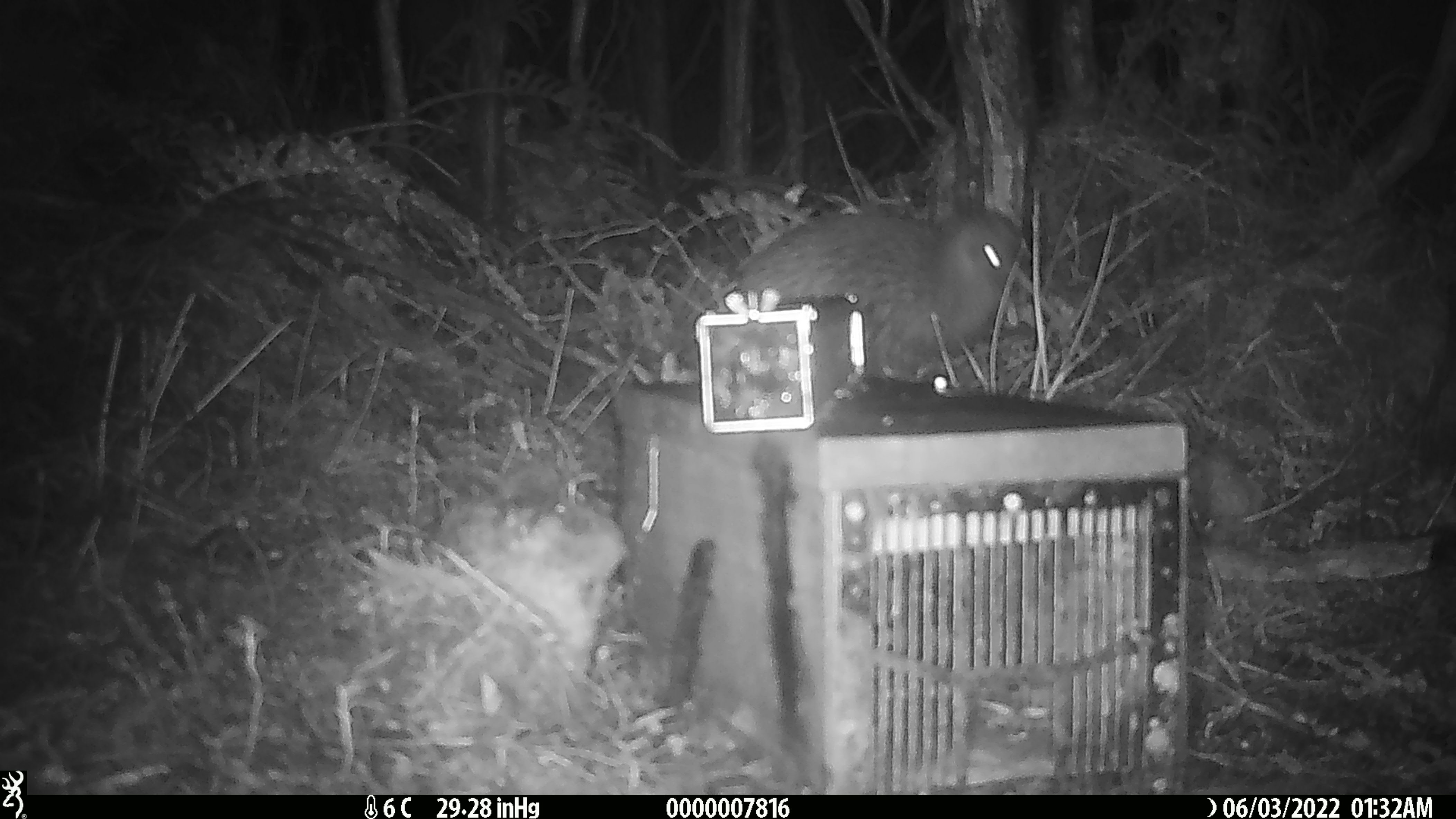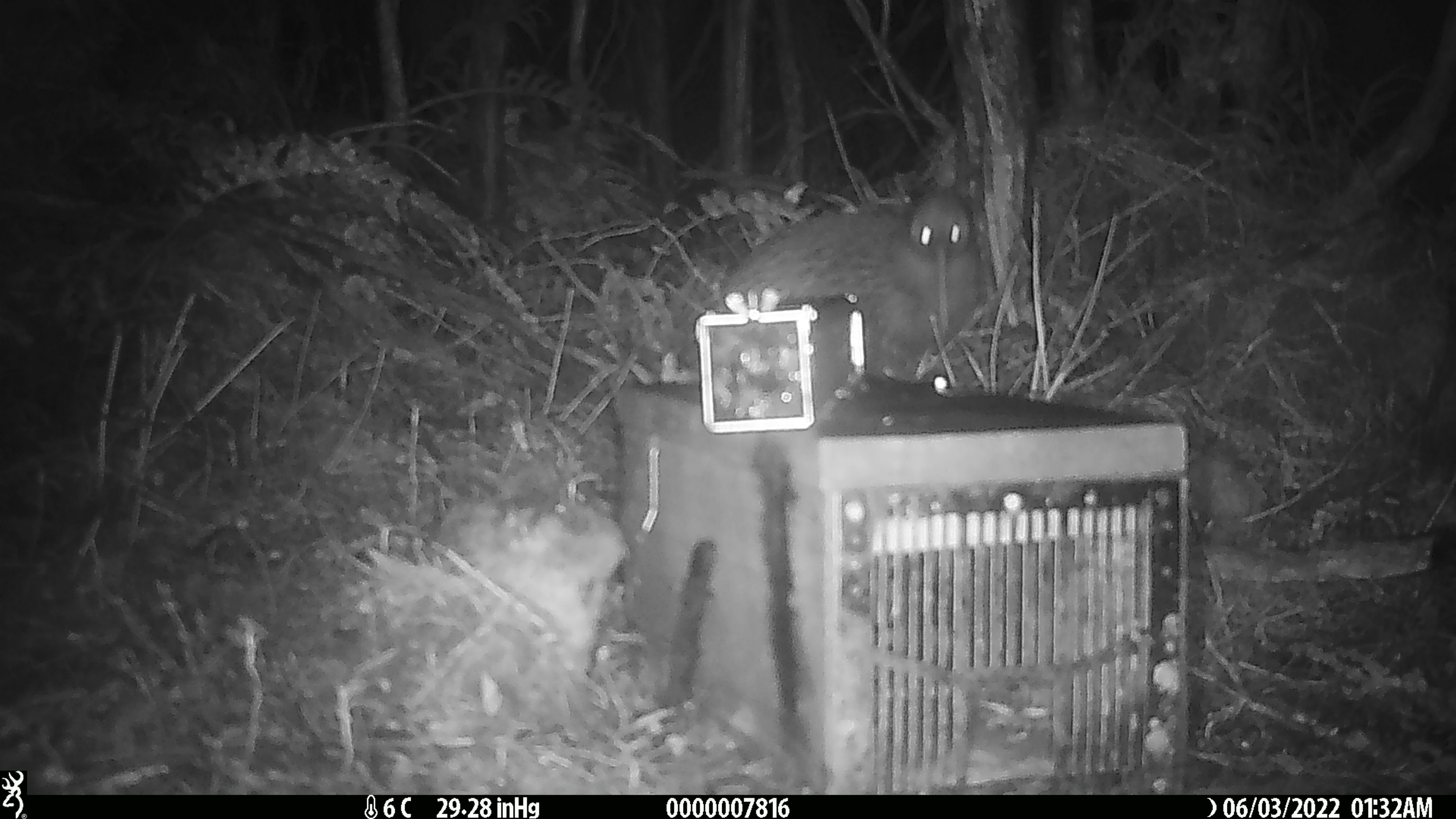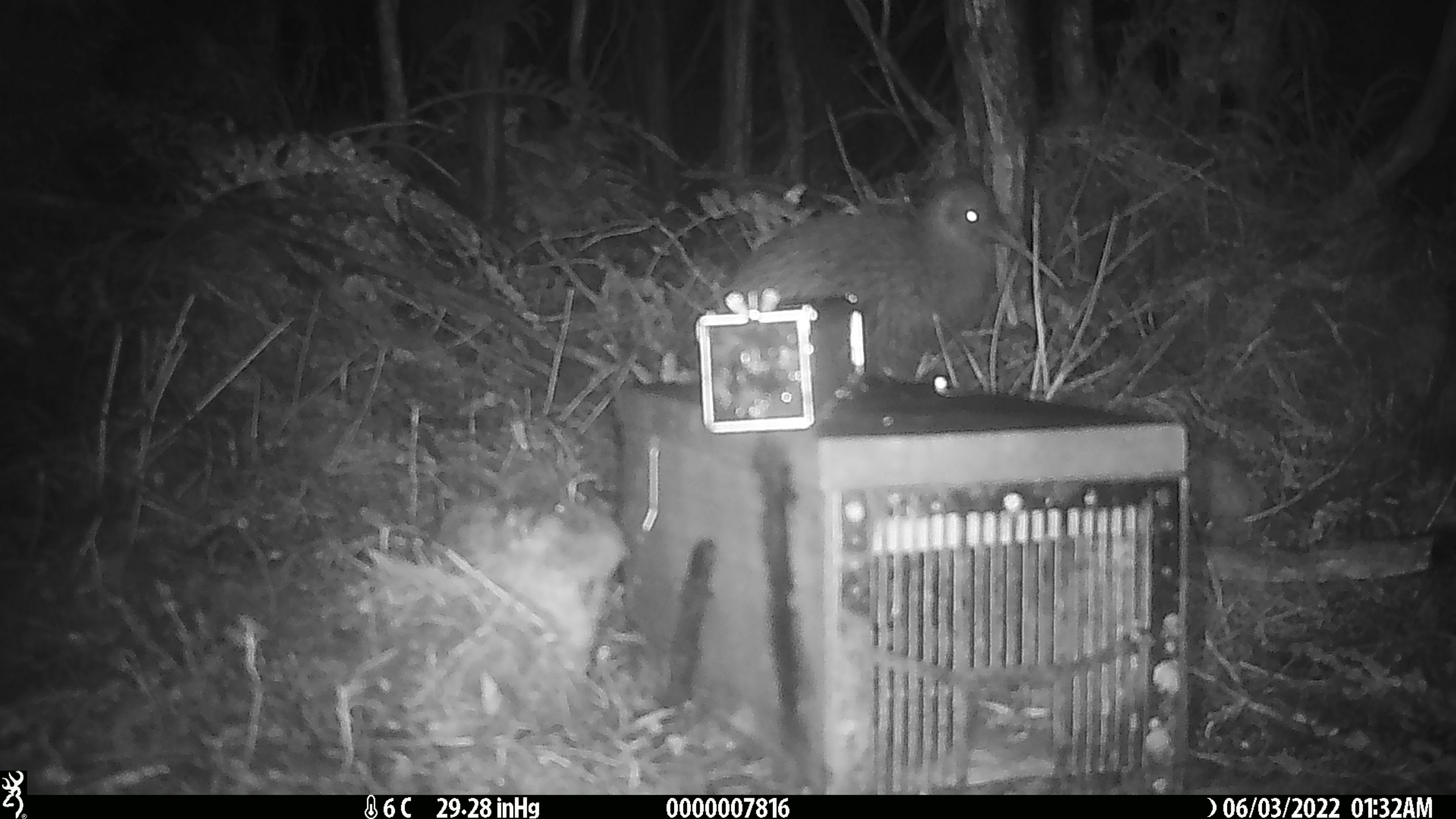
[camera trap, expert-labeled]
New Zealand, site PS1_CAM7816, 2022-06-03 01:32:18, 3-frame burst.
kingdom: Animalia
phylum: Chordata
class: Aves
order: Apterygiformes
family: Apterygidae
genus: Apteryx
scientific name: Apteryx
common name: kiwi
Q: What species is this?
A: Kiwi (Apteryx).